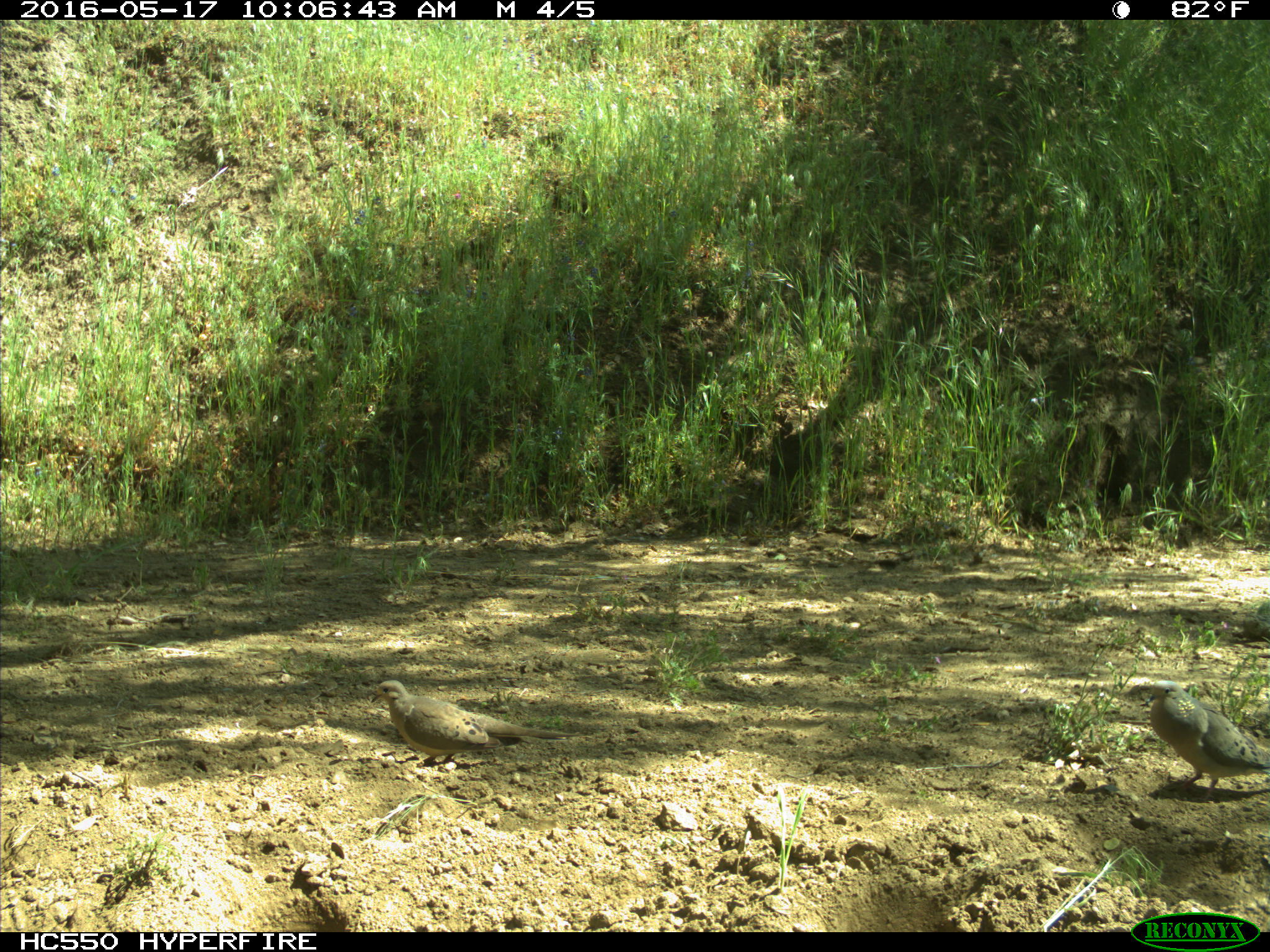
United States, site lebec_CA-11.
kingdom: Animalia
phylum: Chordata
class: Aves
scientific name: Aves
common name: birds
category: unidentified bird